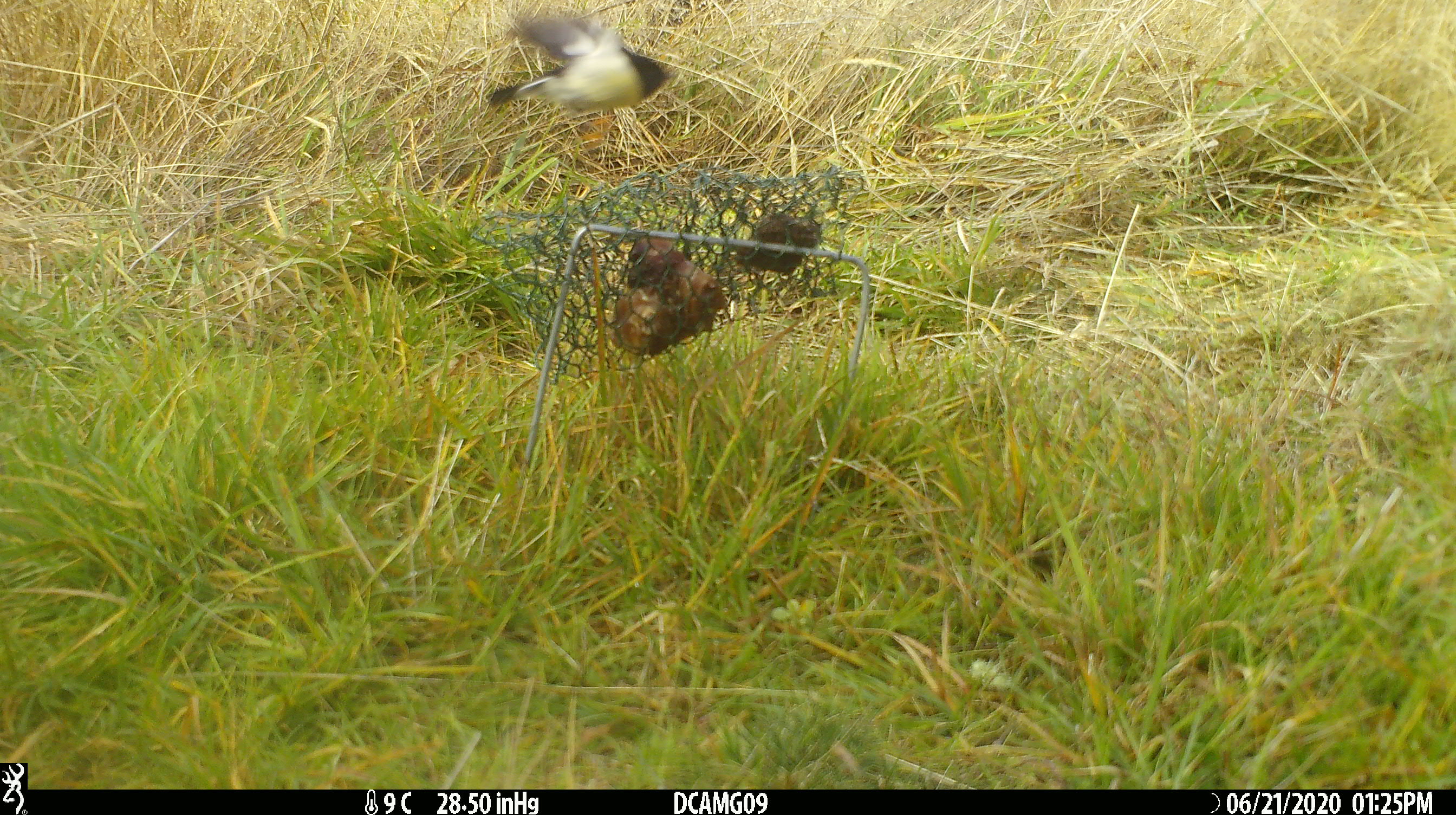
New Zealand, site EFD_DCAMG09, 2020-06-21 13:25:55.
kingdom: Animalia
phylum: Chordata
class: Aves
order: Passeriformes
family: Petroicidae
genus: Petroica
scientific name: Petroica macrocephala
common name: tomtit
Tomtit (Petroica macrocephala).